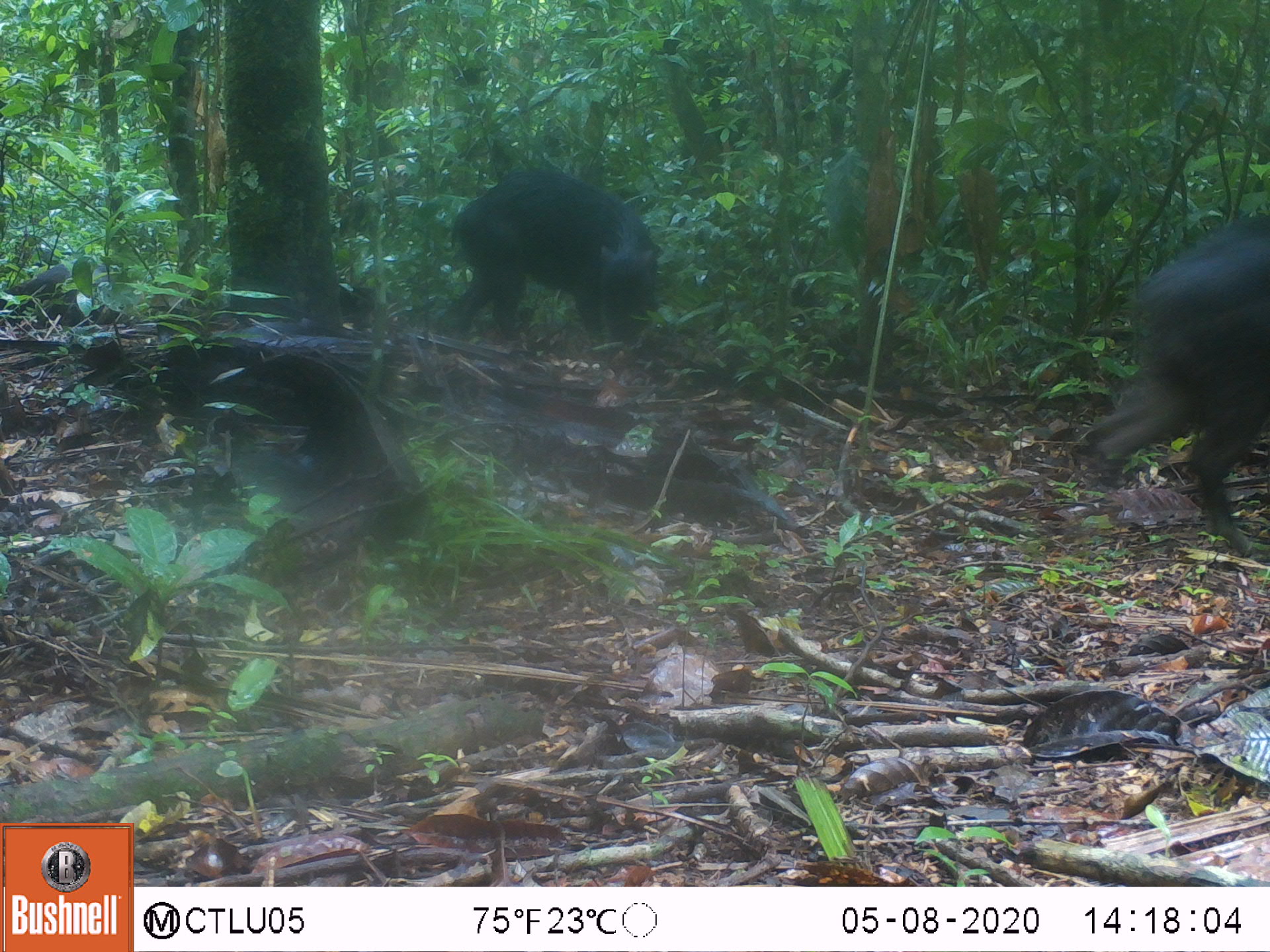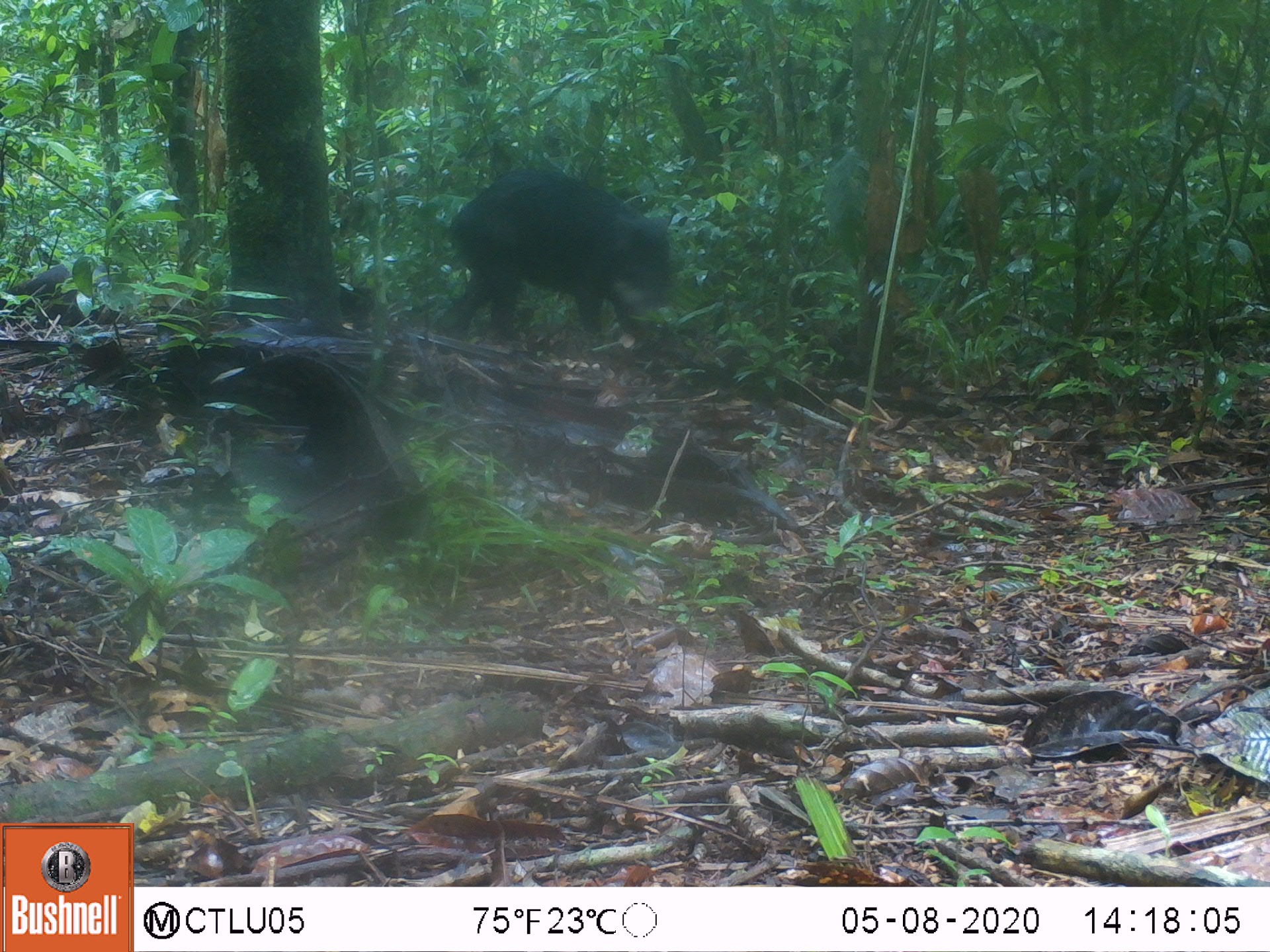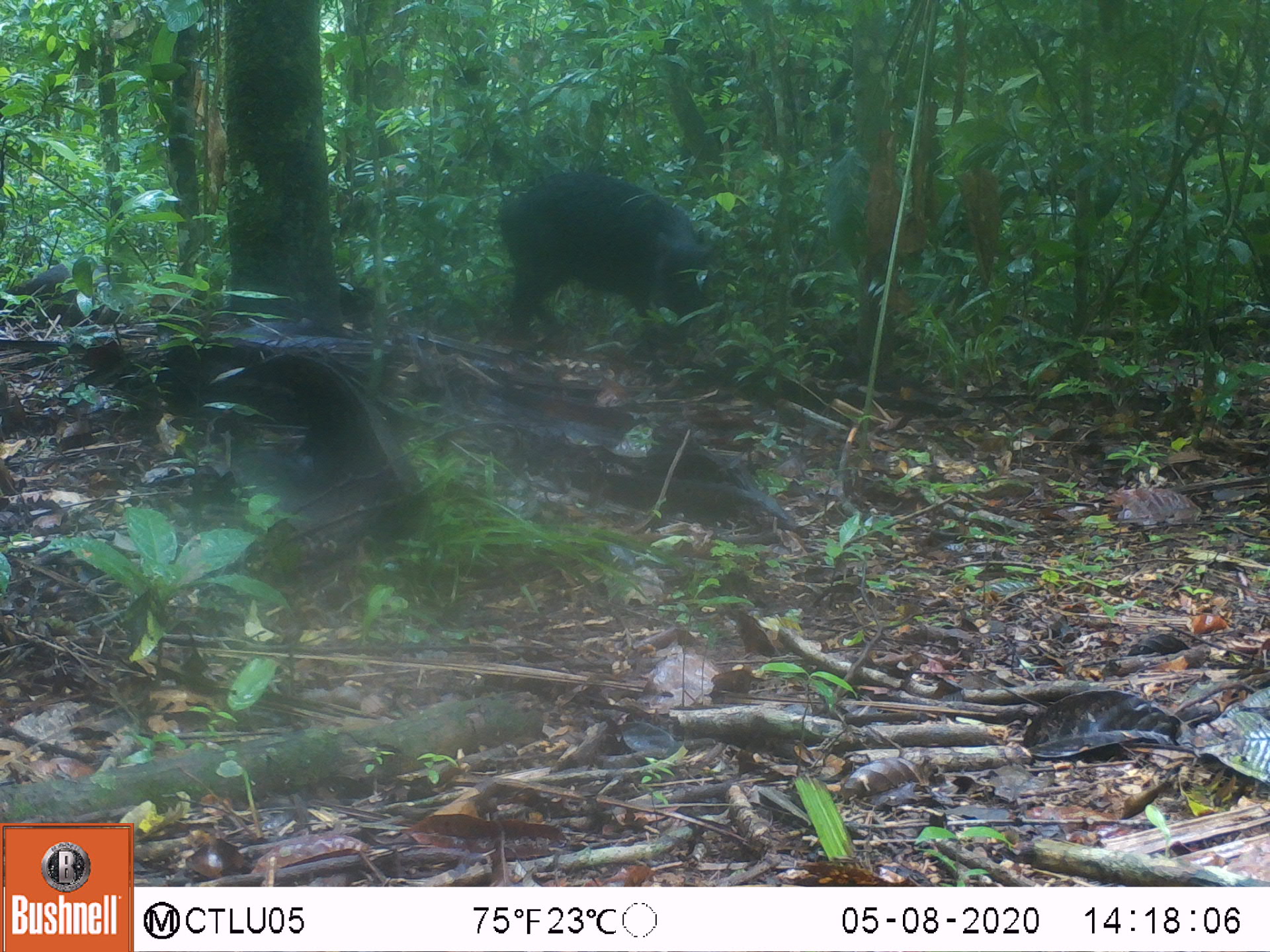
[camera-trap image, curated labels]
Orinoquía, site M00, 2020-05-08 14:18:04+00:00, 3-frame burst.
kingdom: Animalia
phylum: Chordata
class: Mammalia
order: Artiodactyla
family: Tayassuidae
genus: Tayassu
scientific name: Tayassu pecari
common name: white-lipped peccary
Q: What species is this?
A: White-lipped peccary (Tayassu pecari).